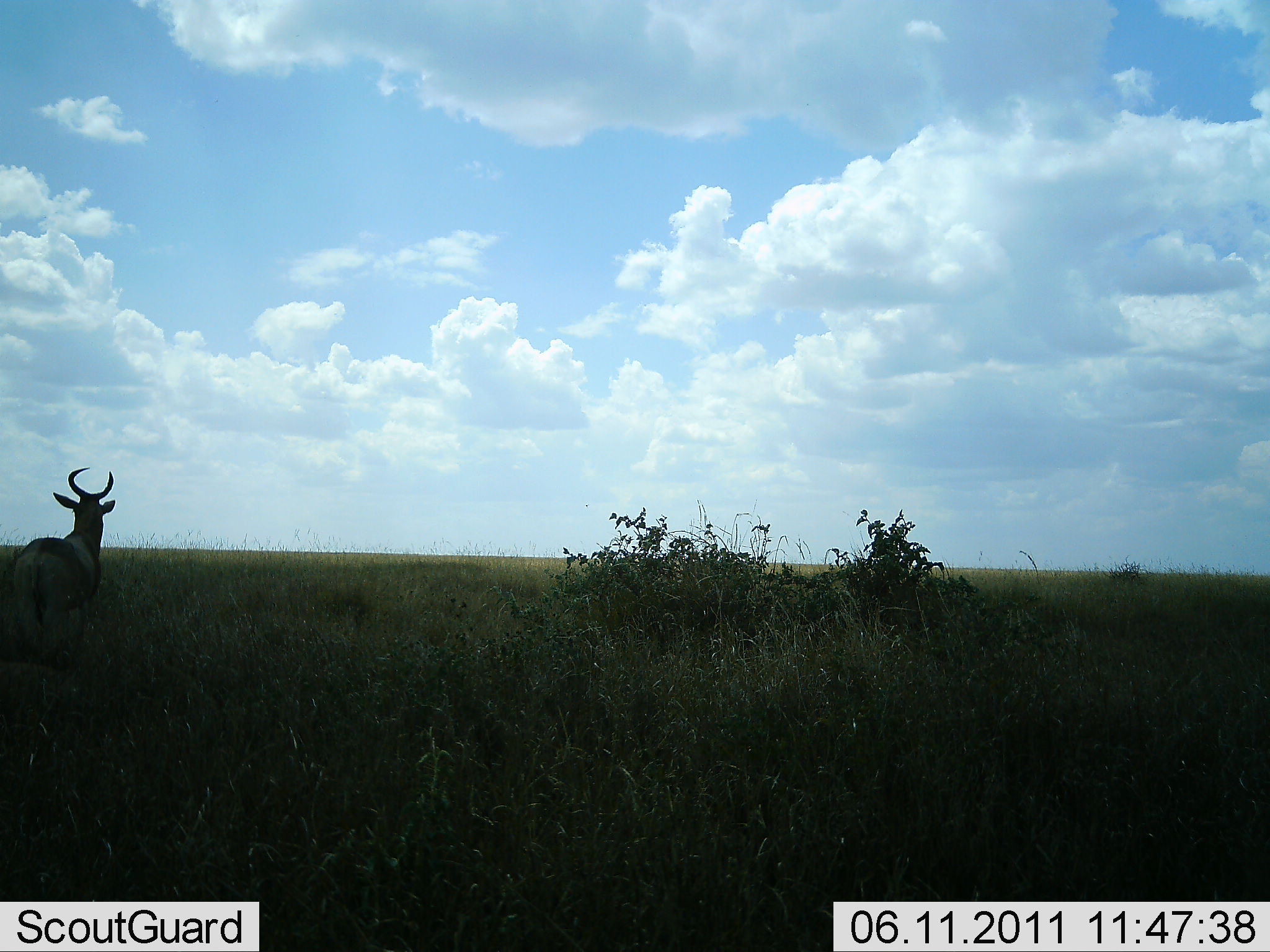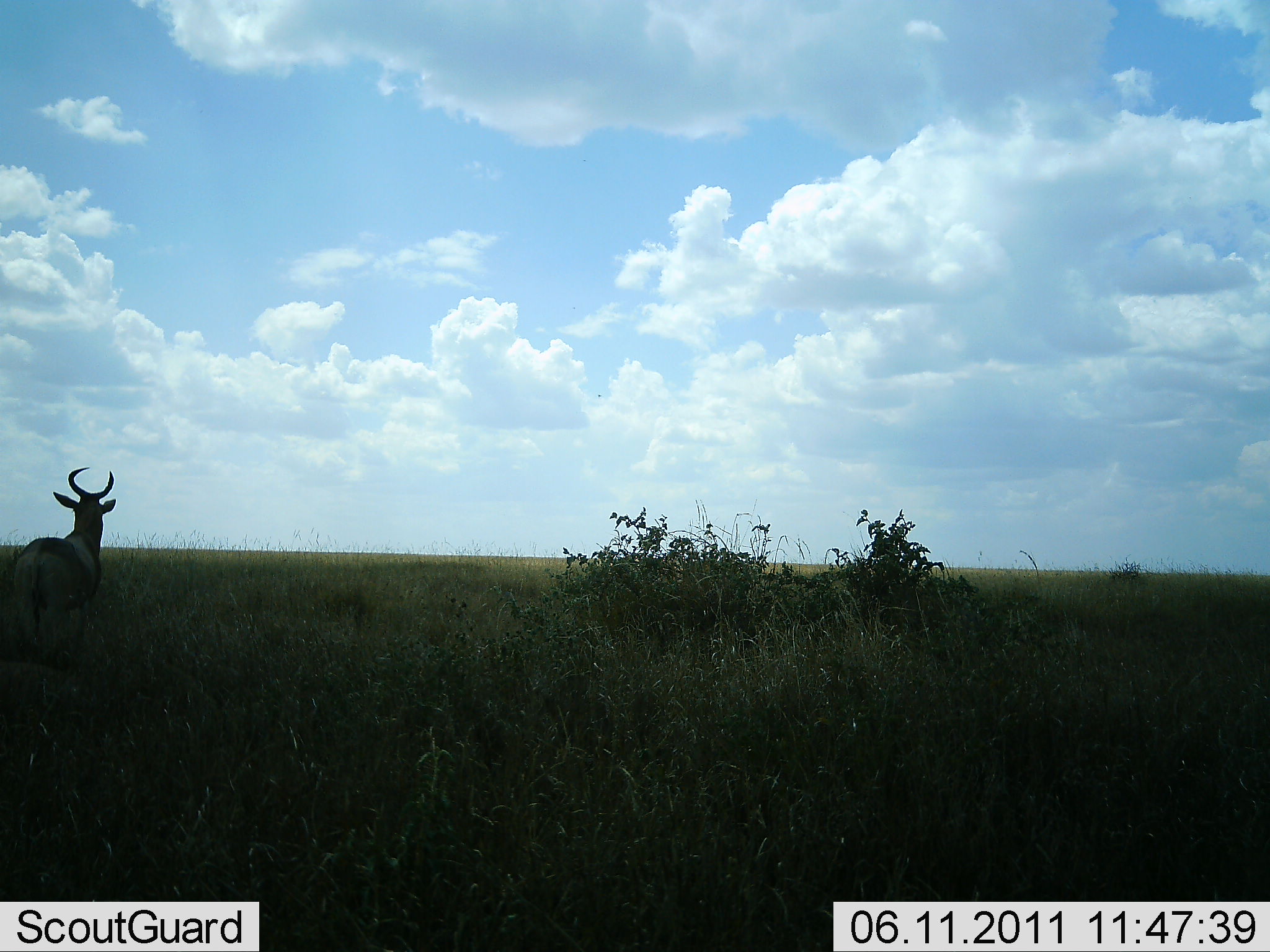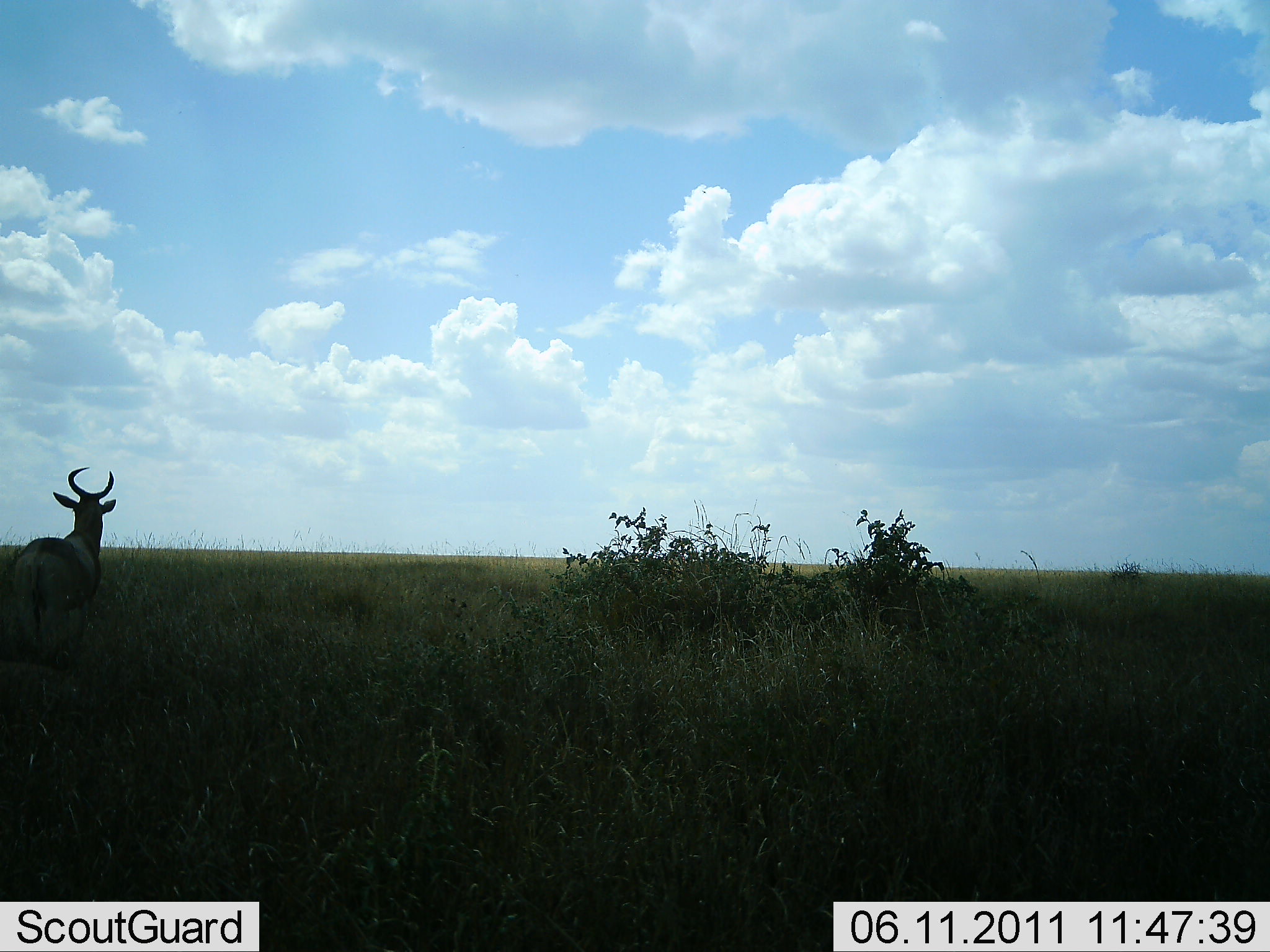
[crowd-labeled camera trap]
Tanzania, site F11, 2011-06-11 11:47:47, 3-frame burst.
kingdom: Animalia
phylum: Chordata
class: Mammalia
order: Artiodactyla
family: Bovidae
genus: Alcelaphus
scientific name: Alcelaphus buselaphus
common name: hartebeest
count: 1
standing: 100%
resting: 0%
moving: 0%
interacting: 0%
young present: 0%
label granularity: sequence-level